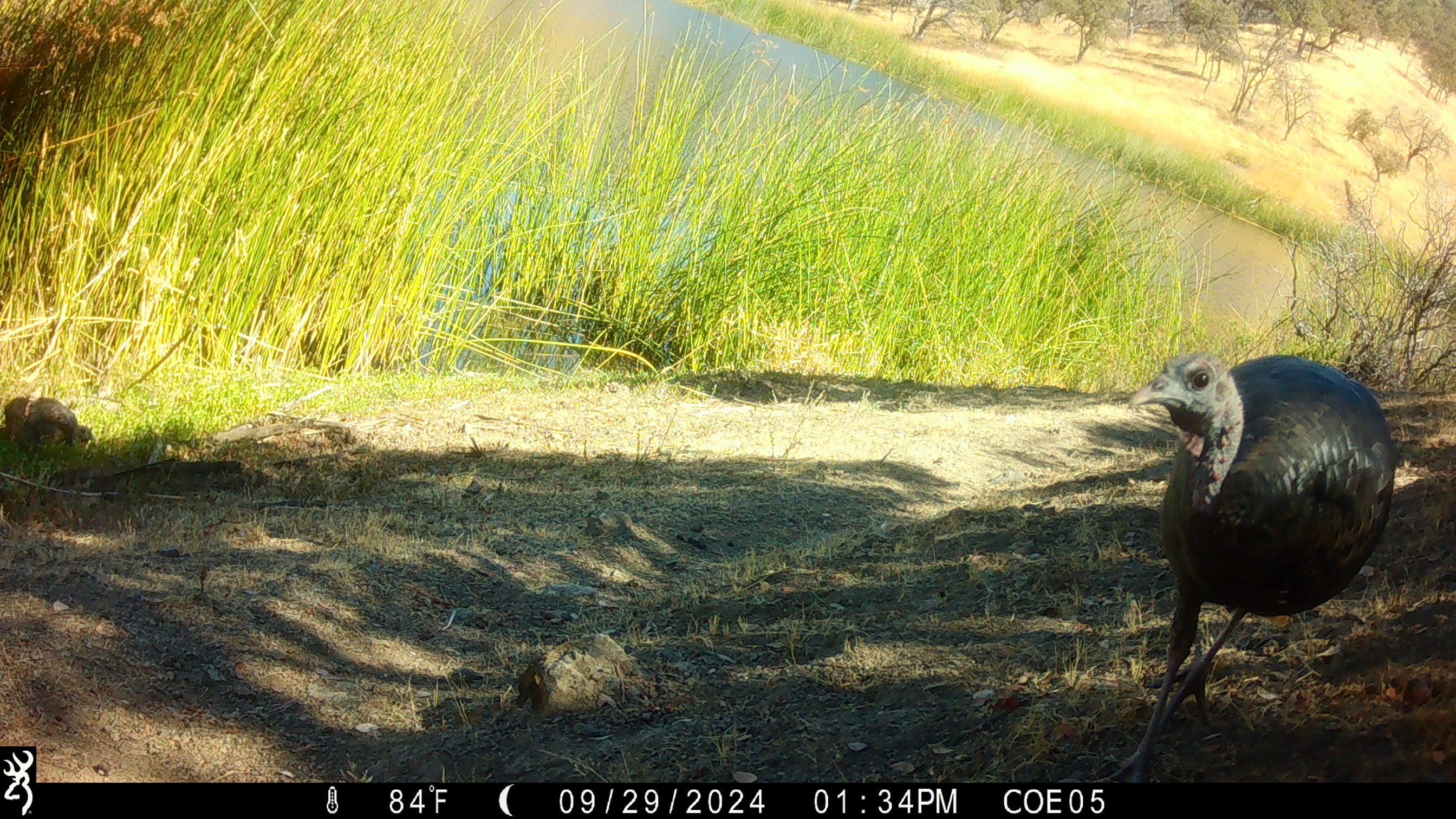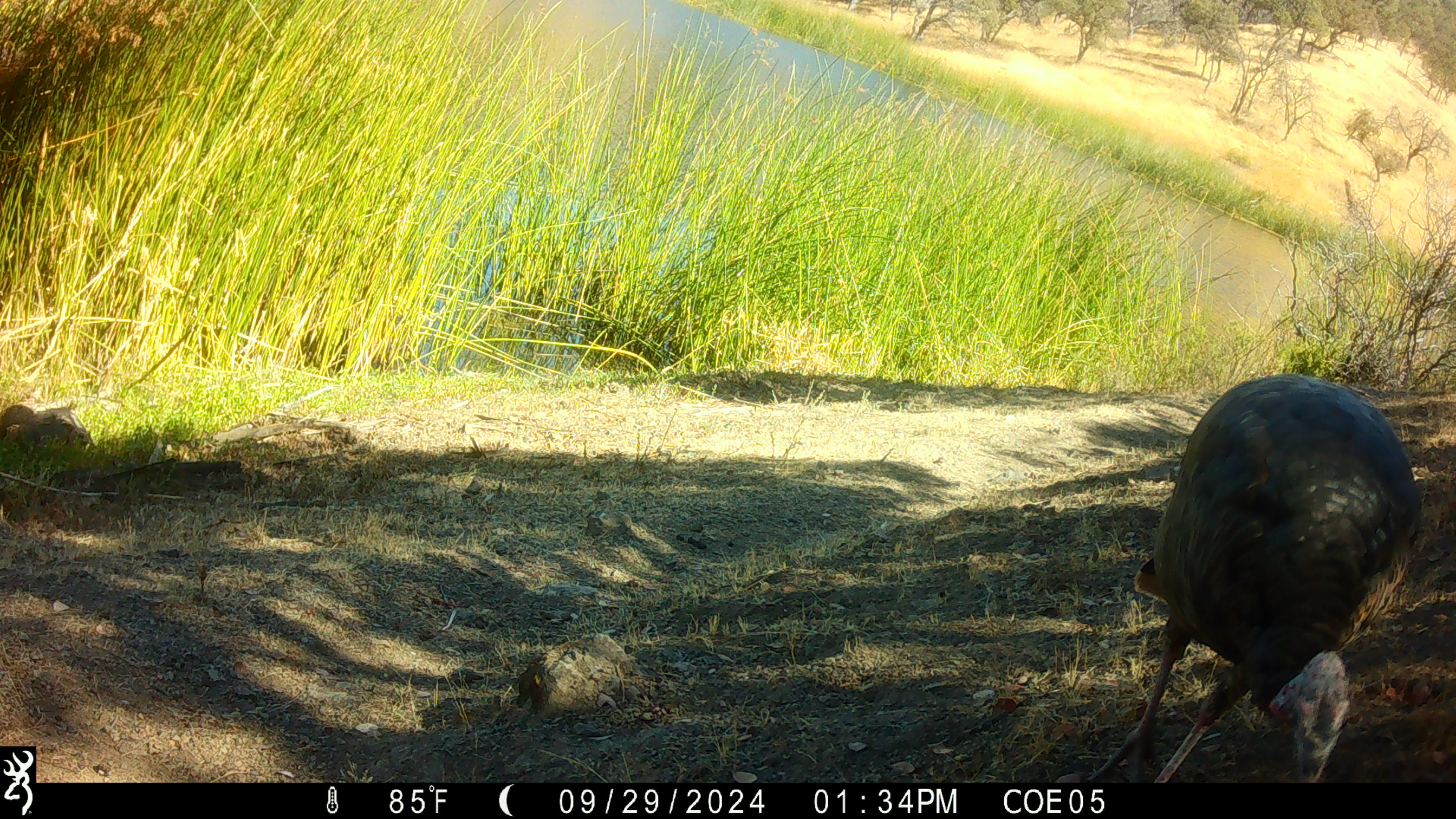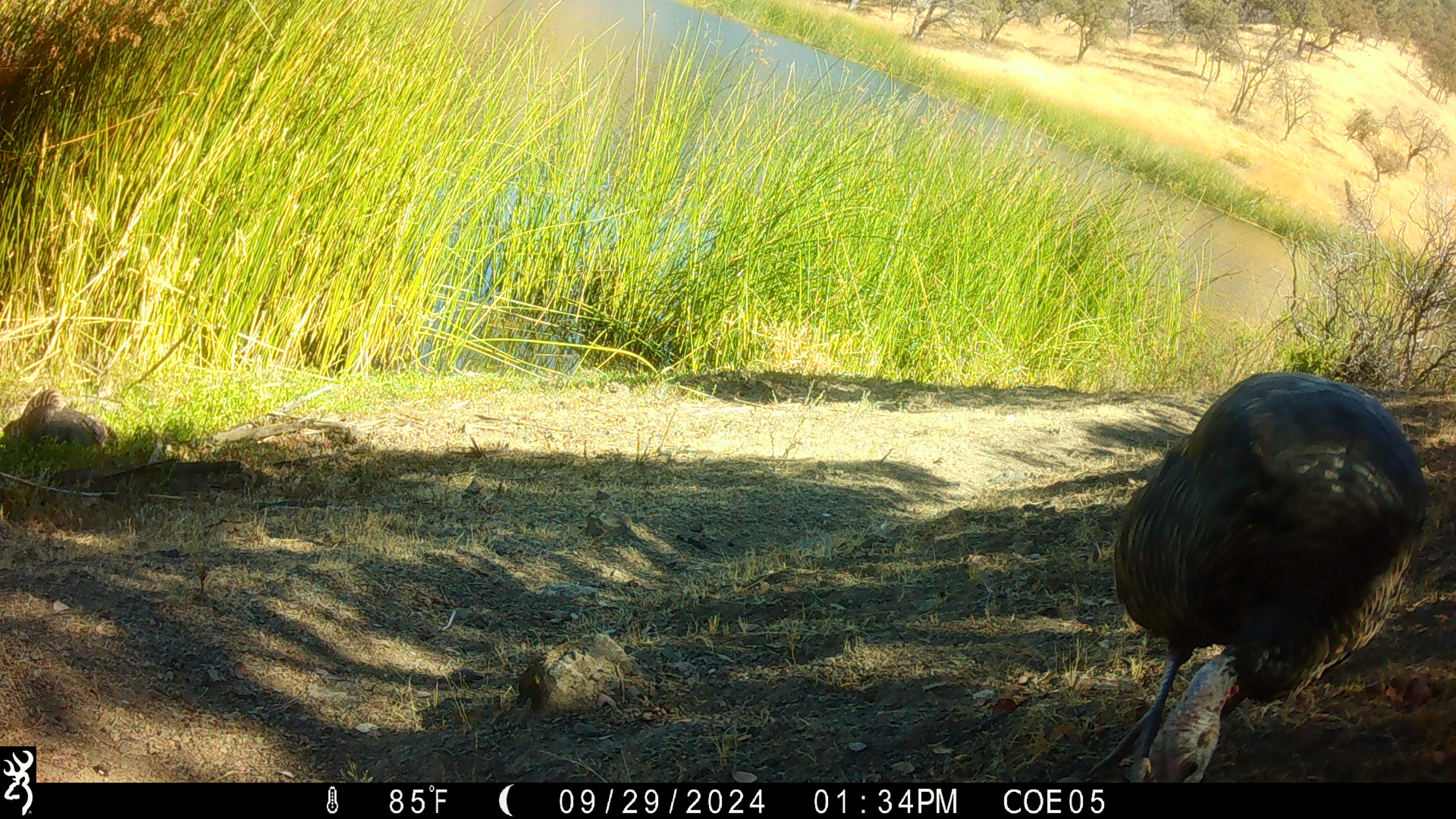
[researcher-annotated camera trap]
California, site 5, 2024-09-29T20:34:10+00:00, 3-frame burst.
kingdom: Animalia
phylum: Chordata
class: Aves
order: Galliformes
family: Phasianidae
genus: Meleagris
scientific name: Meleagris gallopavo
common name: turkey